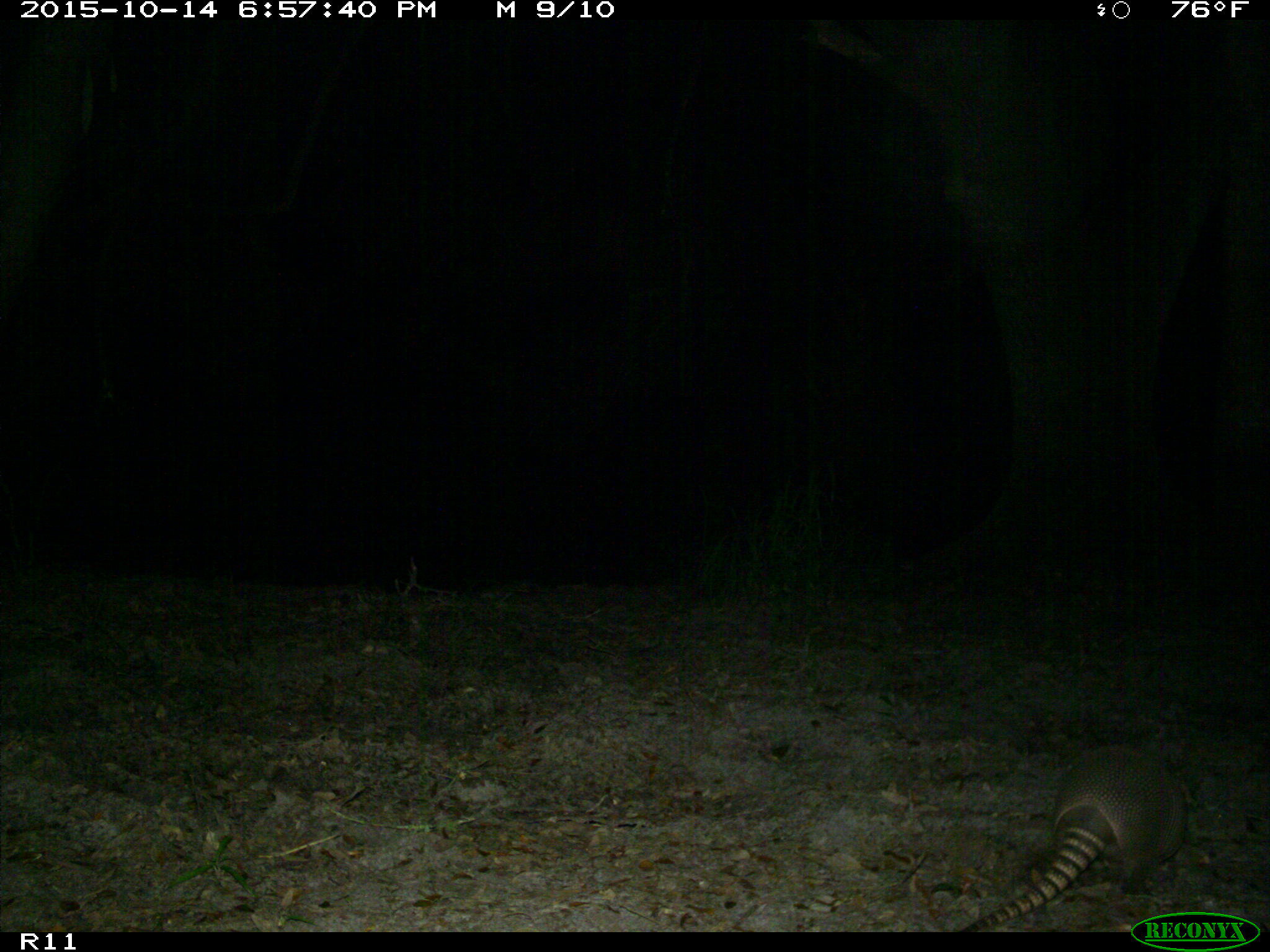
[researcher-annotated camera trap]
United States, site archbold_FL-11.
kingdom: Animalia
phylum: Chordata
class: Mammalia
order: Cingulata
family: Dasypodidae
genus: Dasypus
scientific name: Dasypus novemcinctus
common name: nine-banded armadillo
Dasypus novemcinctus (nine-banded armadillo).